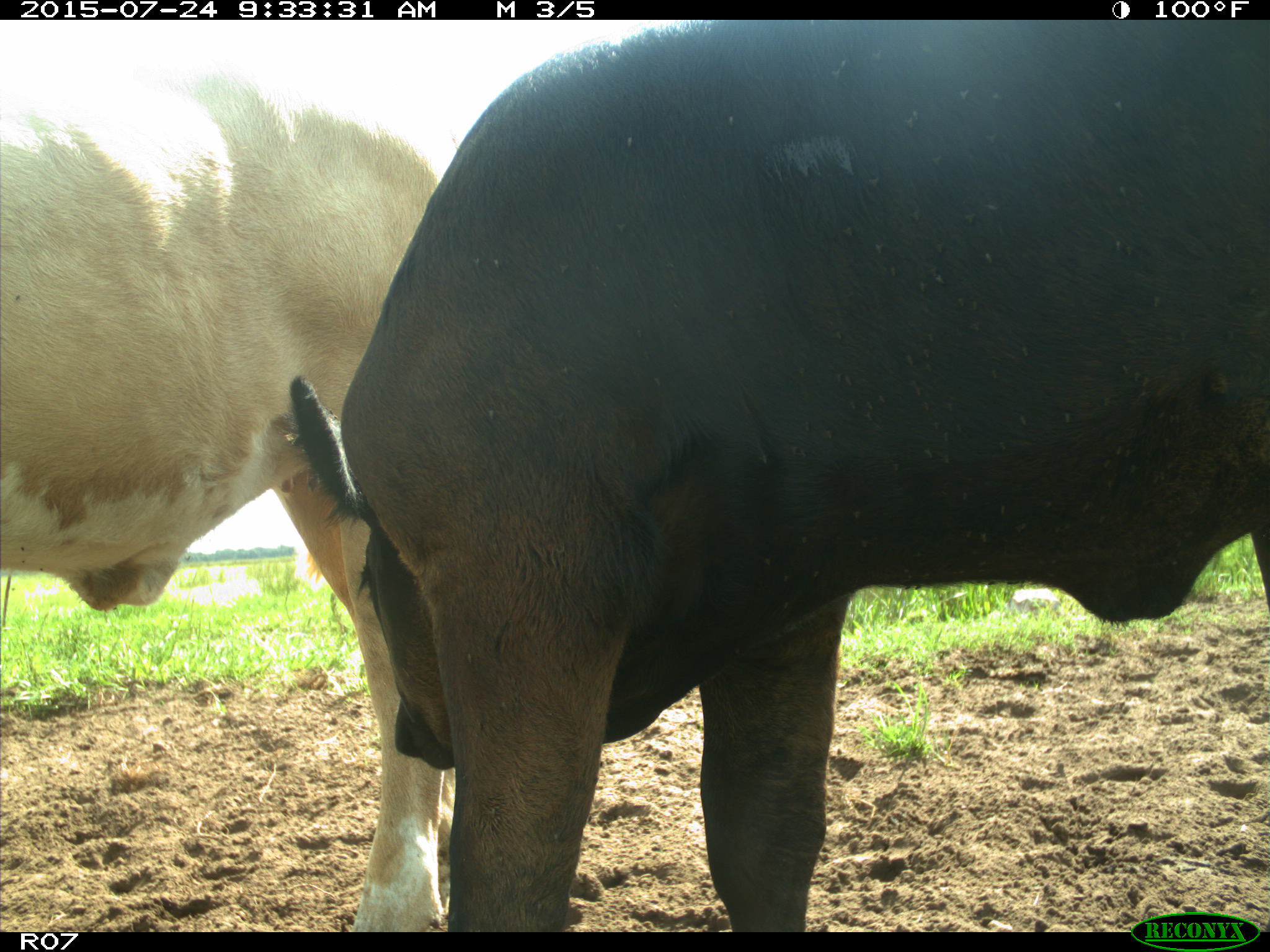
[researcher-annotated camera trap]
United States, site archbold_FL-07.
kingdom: Animalia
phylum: Chordata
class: Mammalia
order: Artiodactyla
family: Bovidae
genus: Bos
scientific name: Bos taurus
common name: domestic cow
Bos taurus (domestic cow).